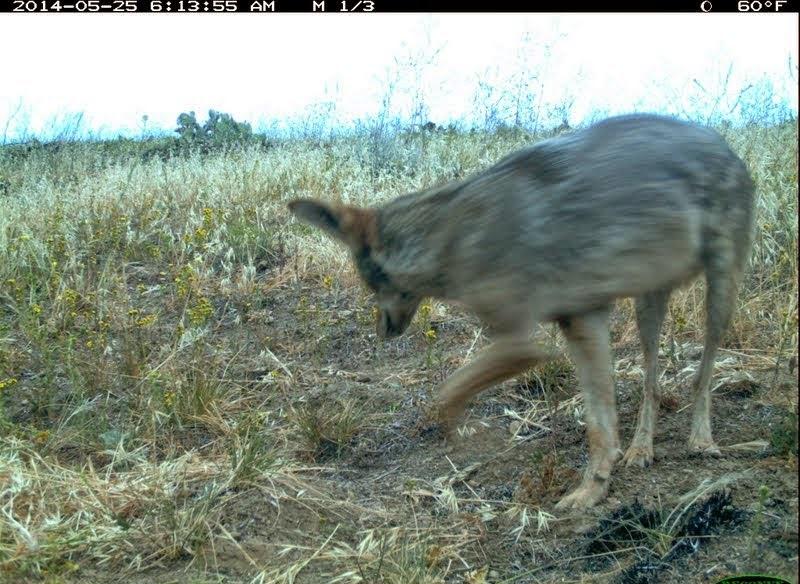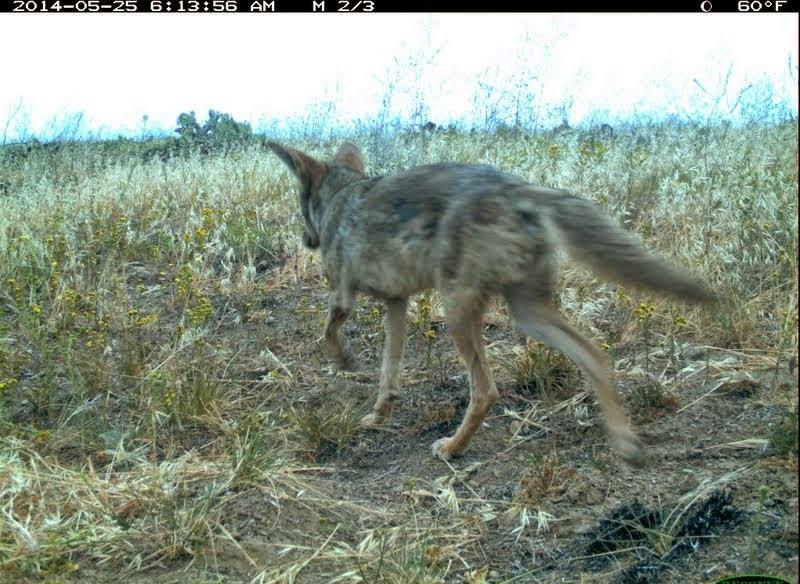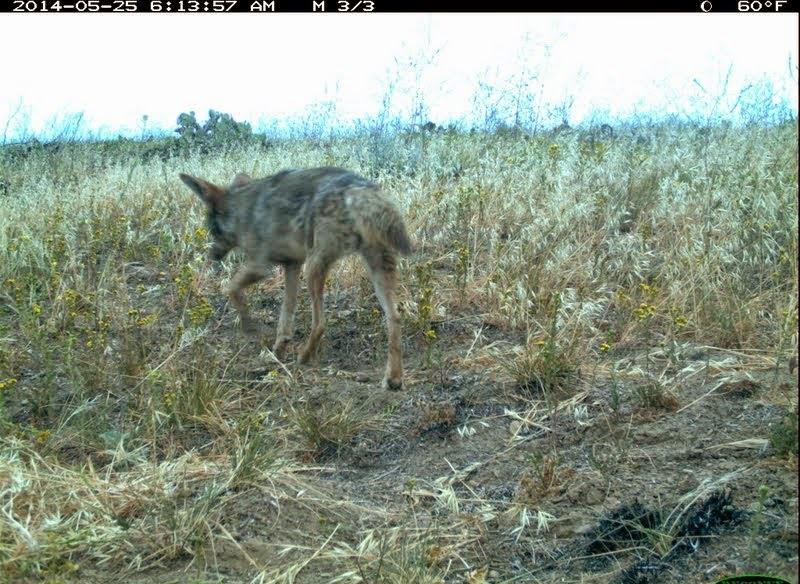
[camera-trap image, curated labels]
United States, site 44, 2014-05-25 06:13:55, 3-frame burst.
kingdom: Animalia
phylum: Chordata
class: Mammalia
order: Carnivora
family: Canidae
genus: Canis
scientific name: Canis latrans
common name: coyote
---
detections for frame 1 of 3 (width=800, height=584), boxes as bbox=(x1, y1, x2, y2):
coyote: bbox=(282, 109, 761, 520)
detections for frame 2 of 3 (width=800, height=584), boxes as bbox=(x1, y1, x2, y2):
coyote: bbox=(266, 137, 737, 477)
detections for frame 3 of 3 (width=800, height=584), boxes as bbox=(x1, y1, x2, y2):
coyote: bbox=(178, 165, 431, 395)